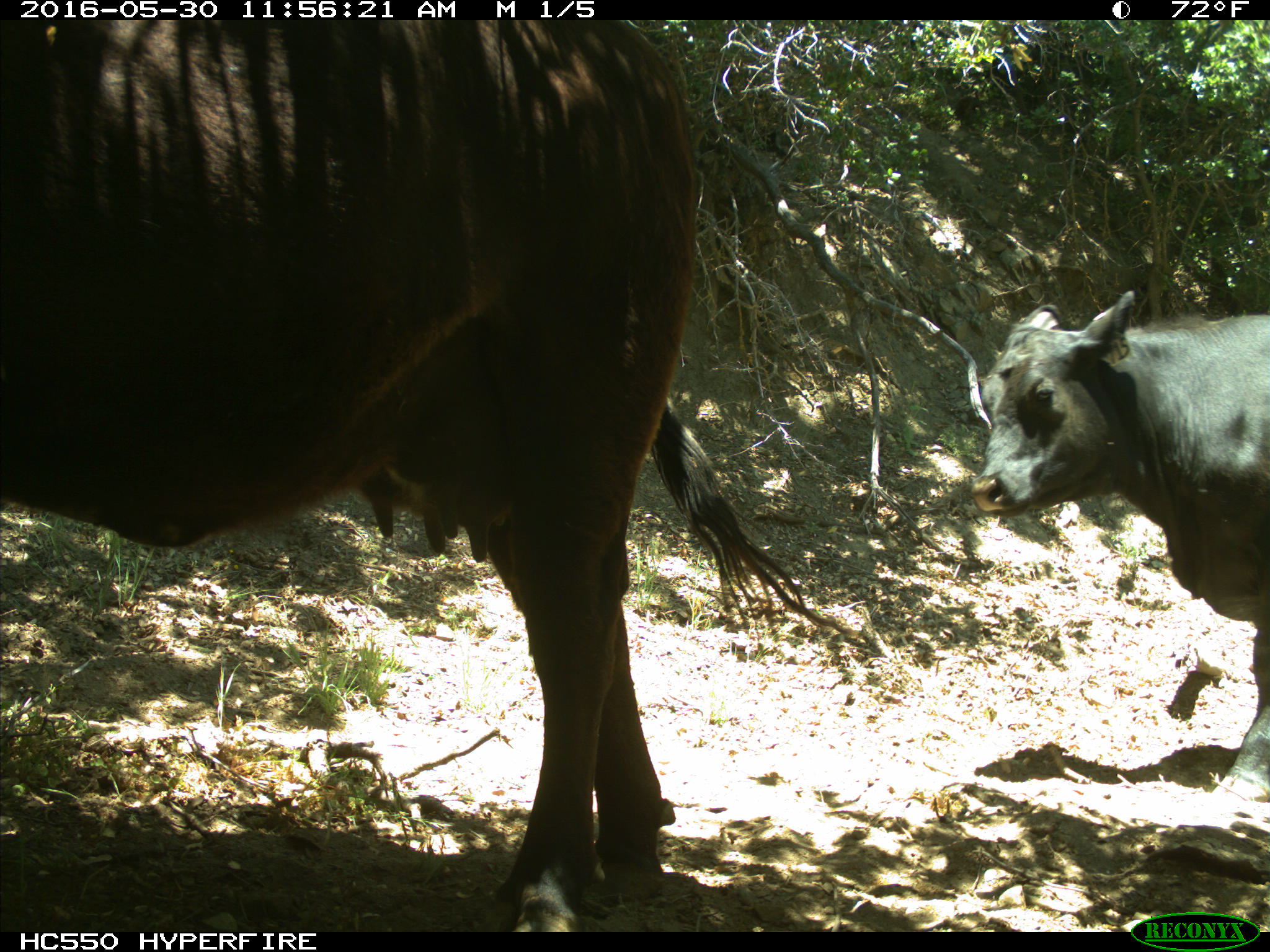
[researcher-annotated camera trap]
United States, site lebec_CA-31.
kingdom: Animalia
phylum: Chordata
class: Mammalia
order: Artiodactyla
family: Bovidae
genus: Bos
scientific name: Bos taurus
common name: domestic cow